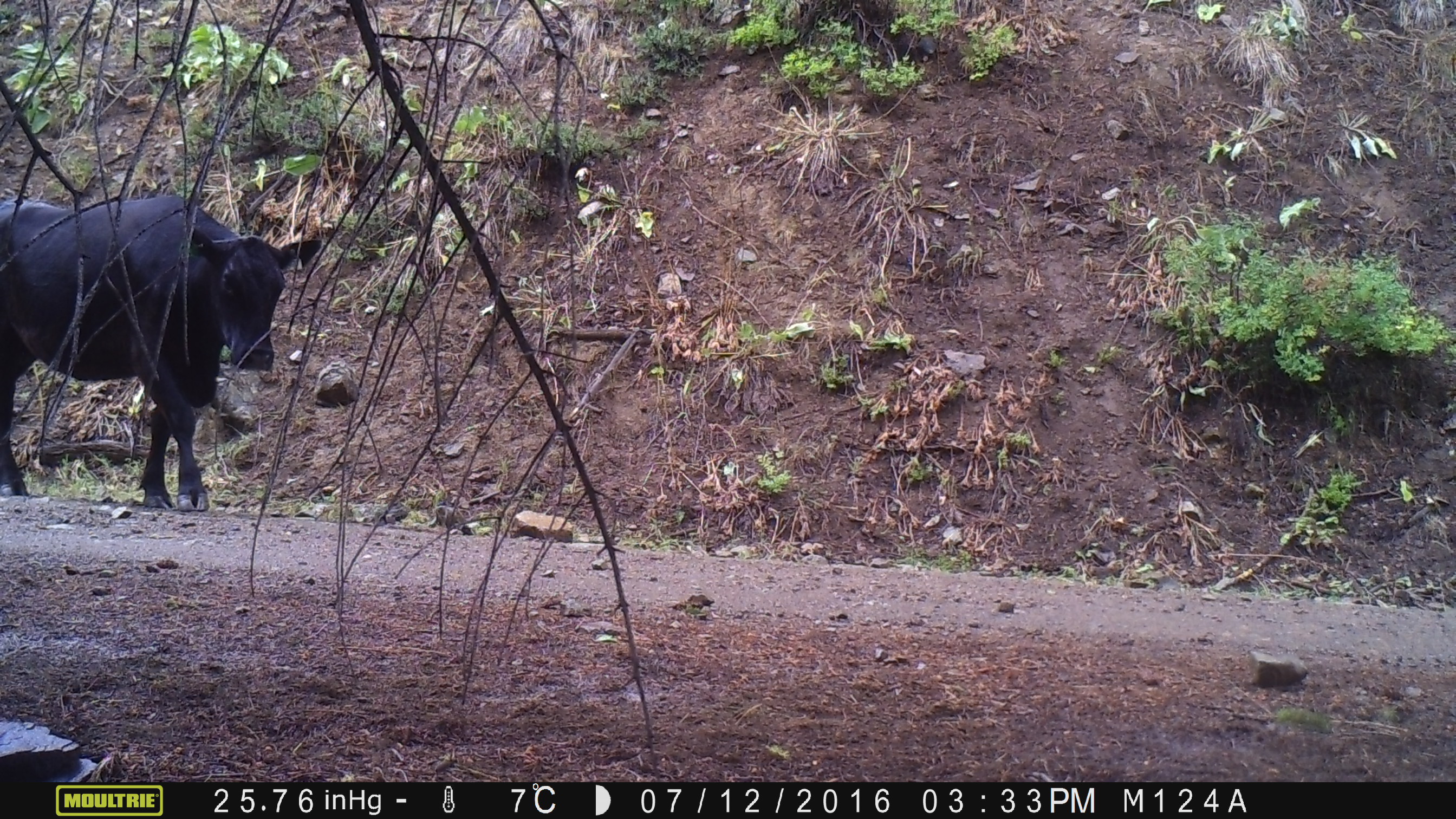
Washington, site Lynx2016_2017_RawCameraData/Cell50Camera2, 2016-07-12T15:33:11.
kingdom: Animalia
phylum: Chordata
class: Mammalia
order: Artiodactyla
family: Bovidae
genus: Bos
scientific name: Bos taurus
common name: domestic cattle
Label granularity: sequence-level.